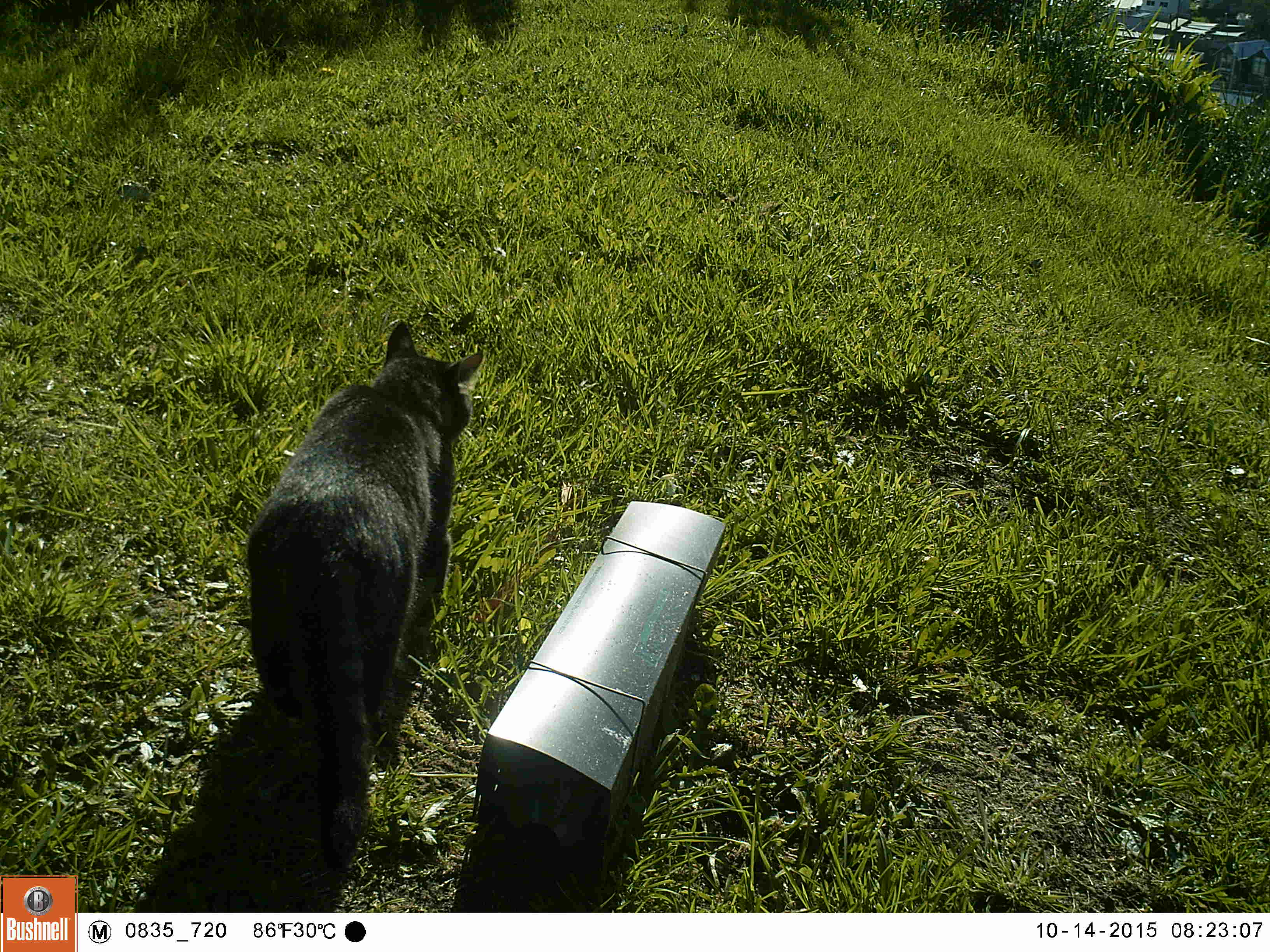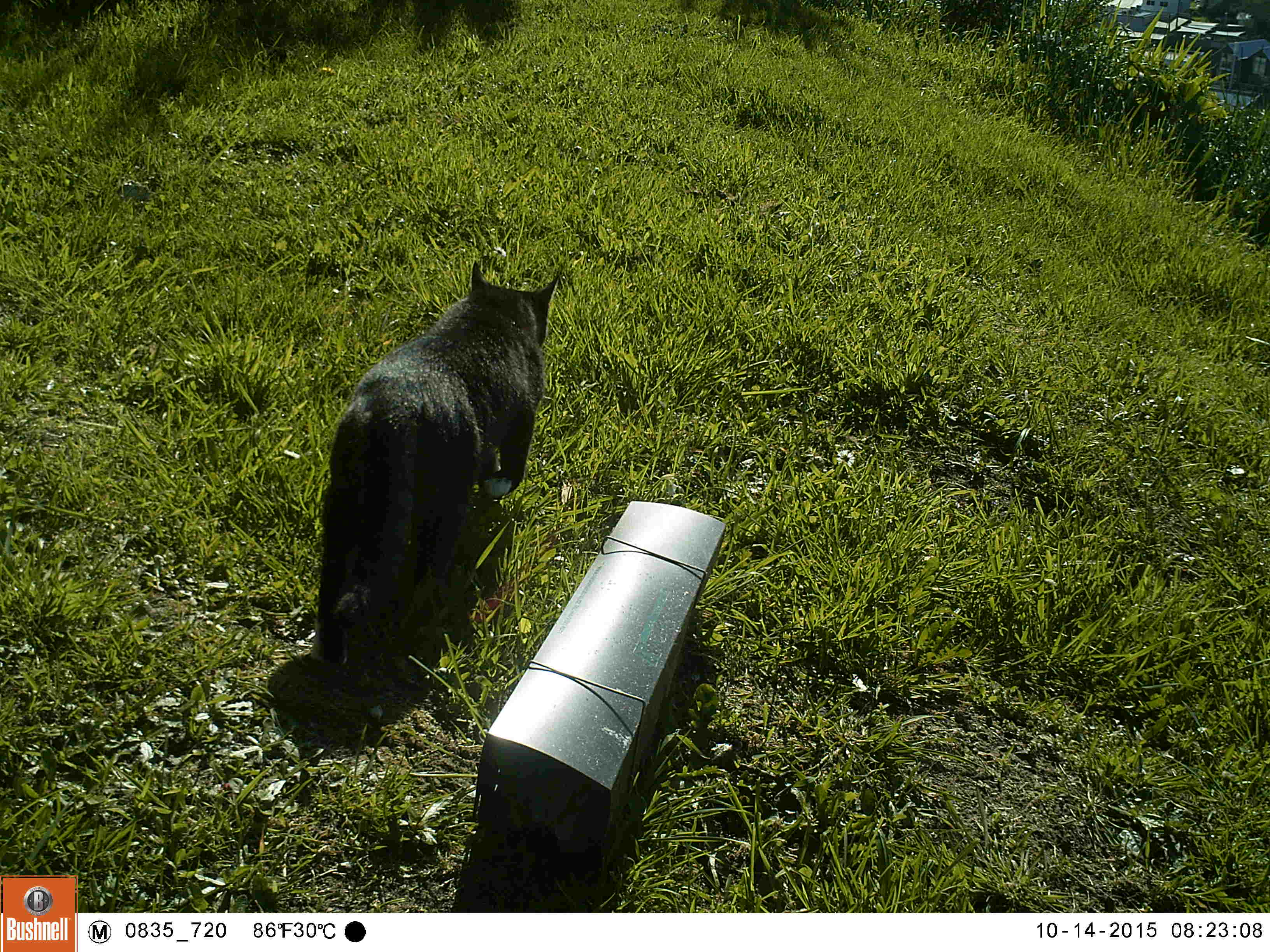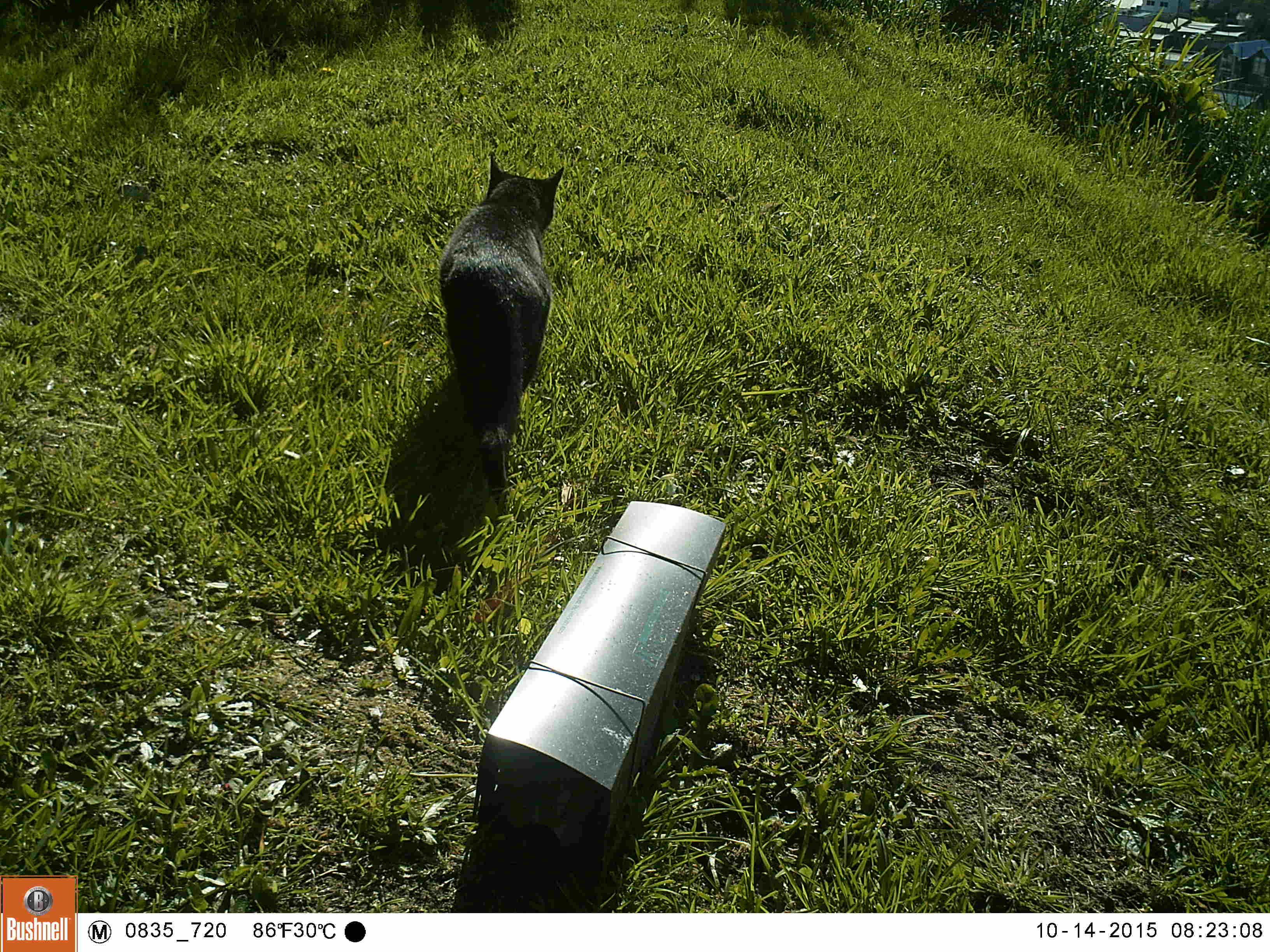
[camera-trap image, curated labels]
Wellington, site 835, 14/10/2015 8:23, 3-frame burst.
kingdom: Animalia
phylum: Chordata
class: Mammalia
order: Carnivora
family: Felidae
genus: Felis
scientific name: Felis catus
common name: cat